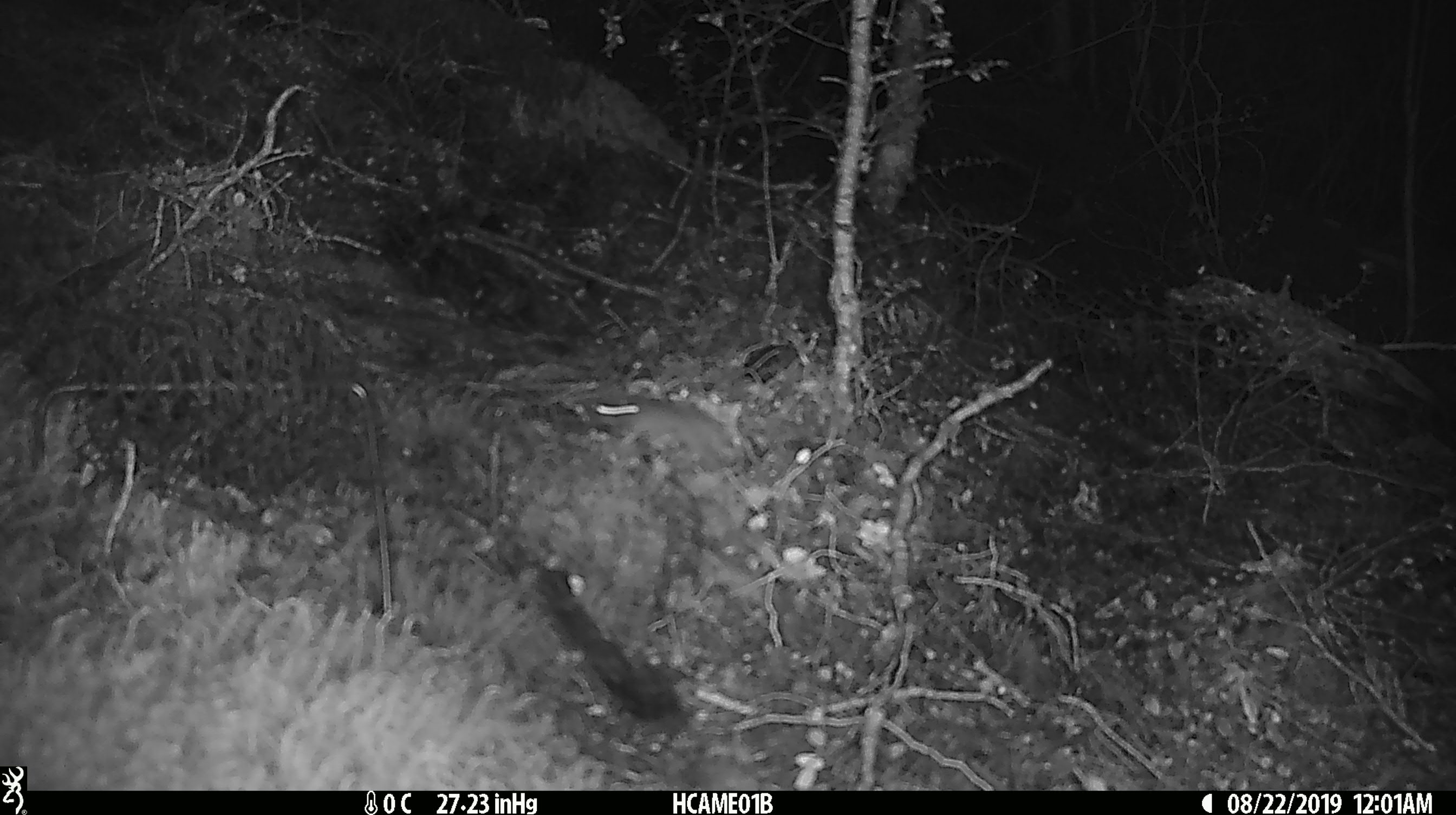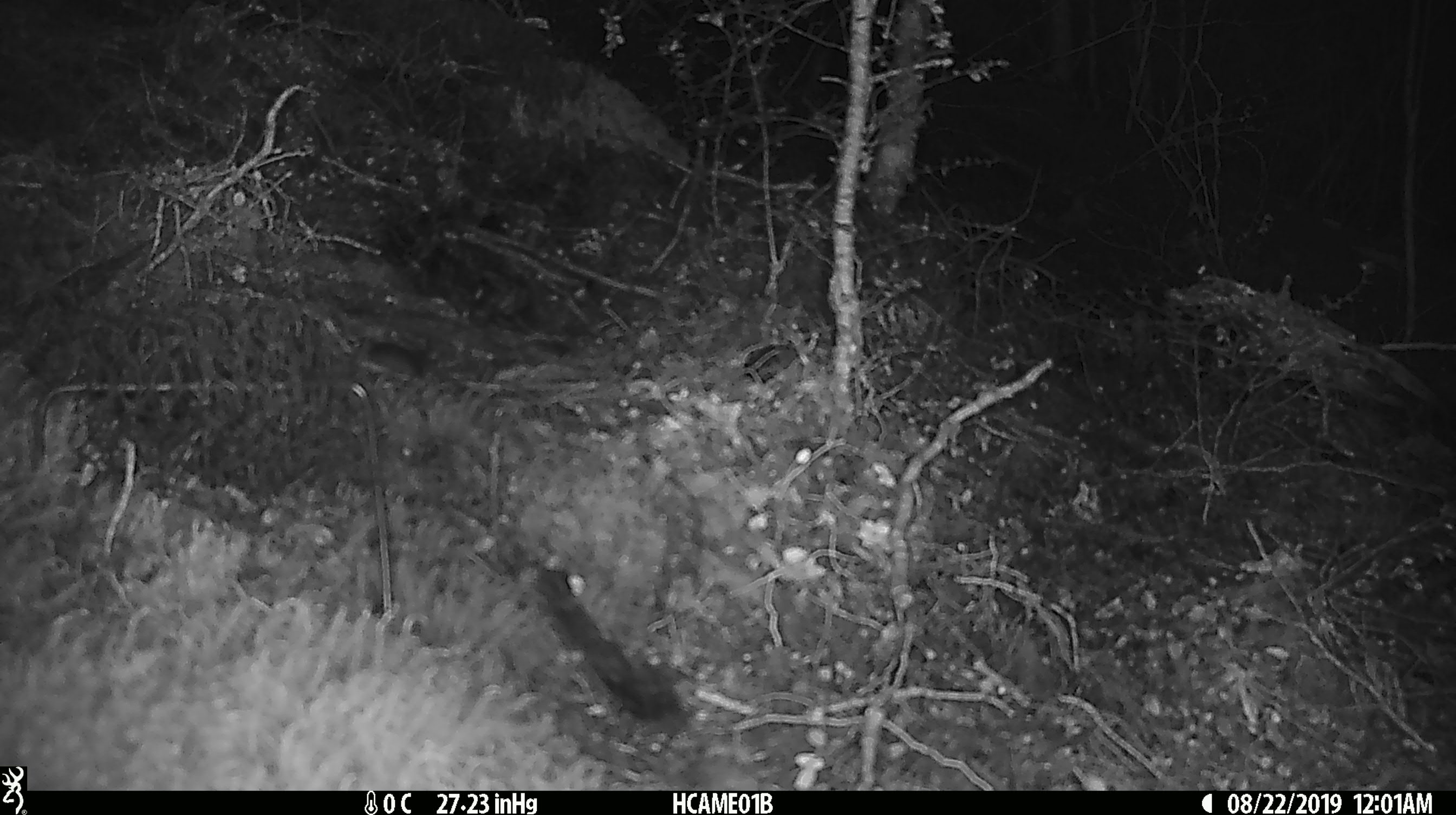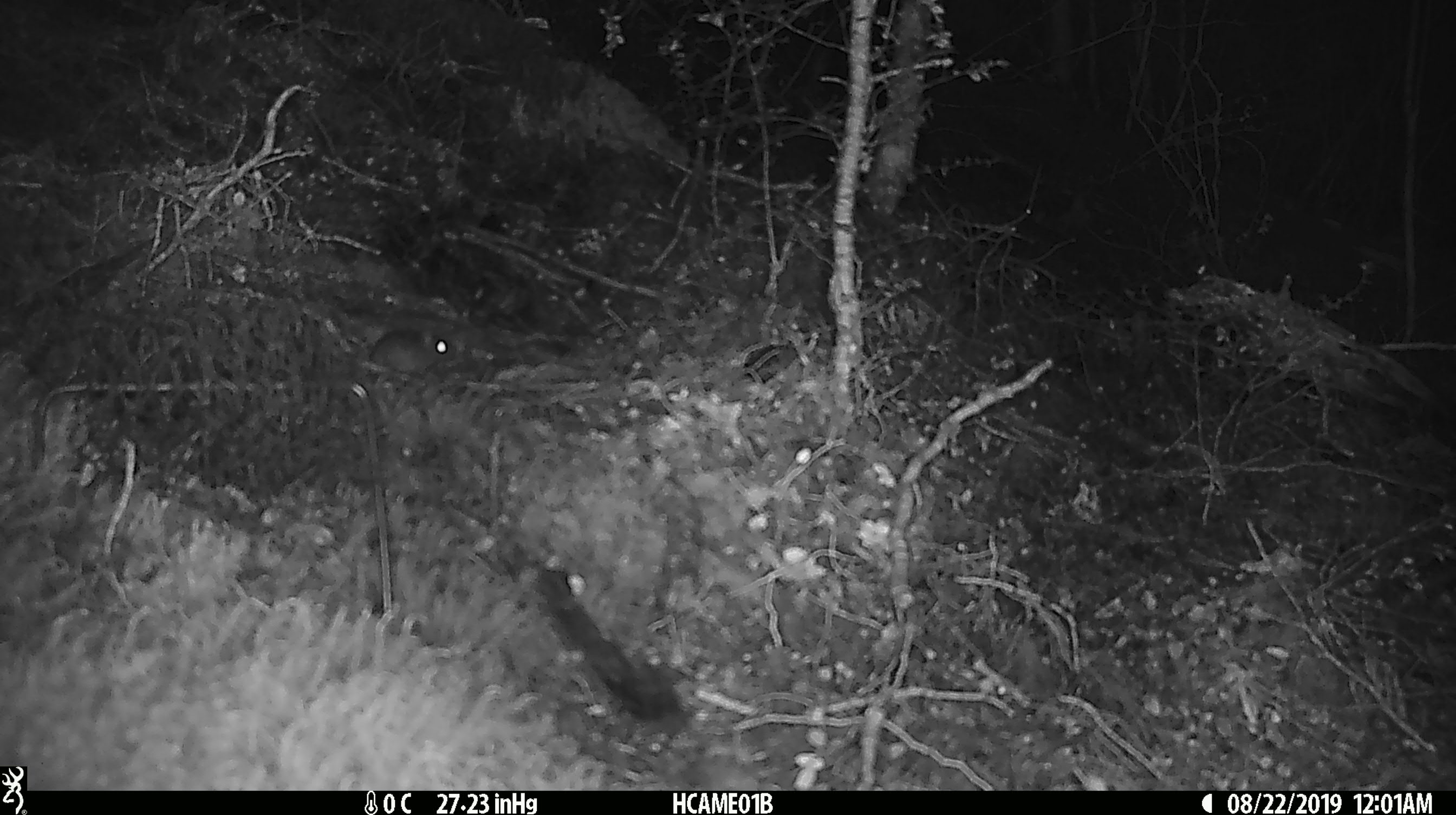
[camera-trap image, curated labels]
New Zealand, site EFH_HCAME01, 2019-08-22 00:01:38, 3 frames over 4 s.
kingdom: Animalia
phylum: Chordata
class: Mammalia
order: Rodentia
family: Muridae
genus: Mus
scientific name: Mus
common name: mouse